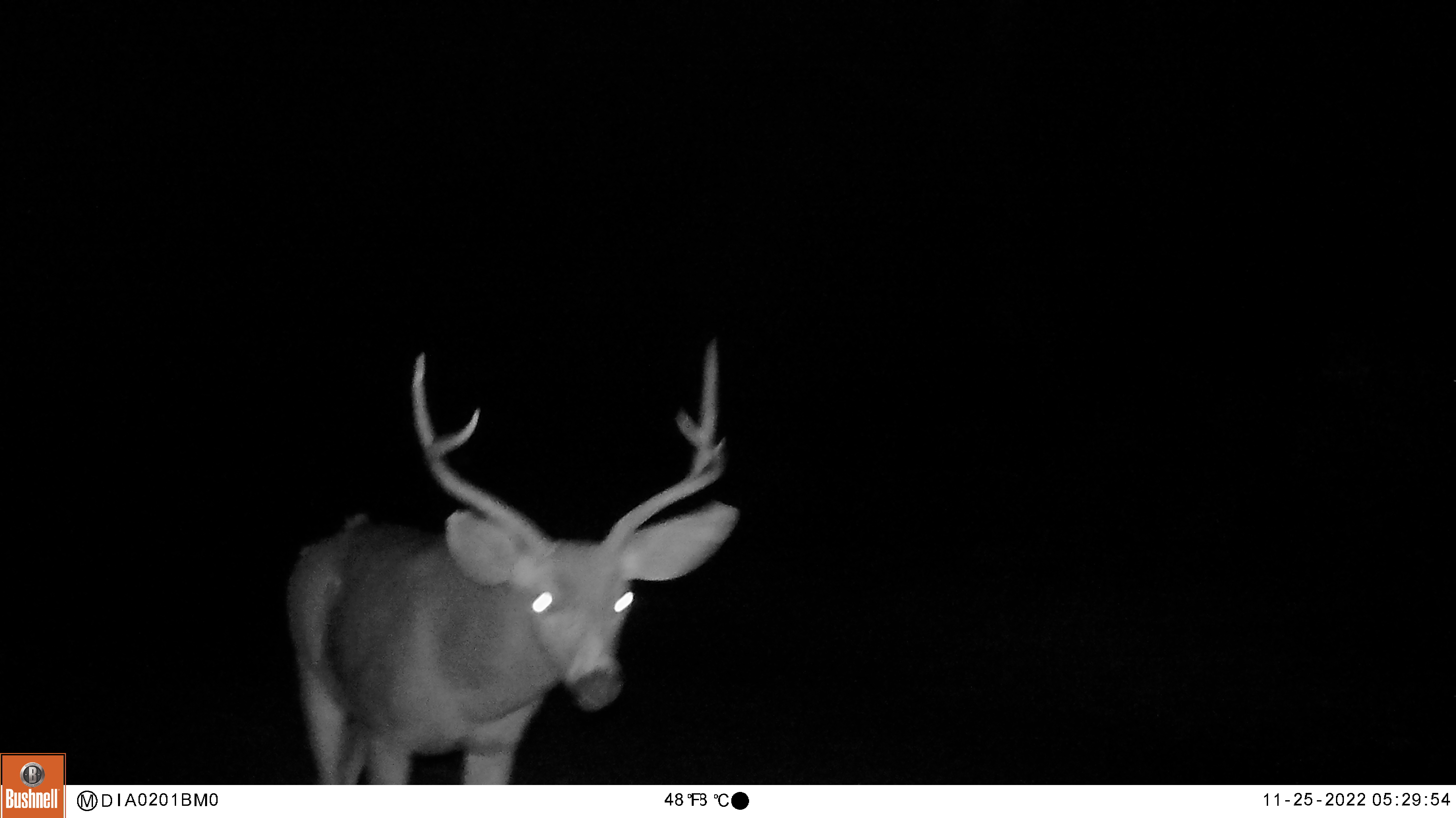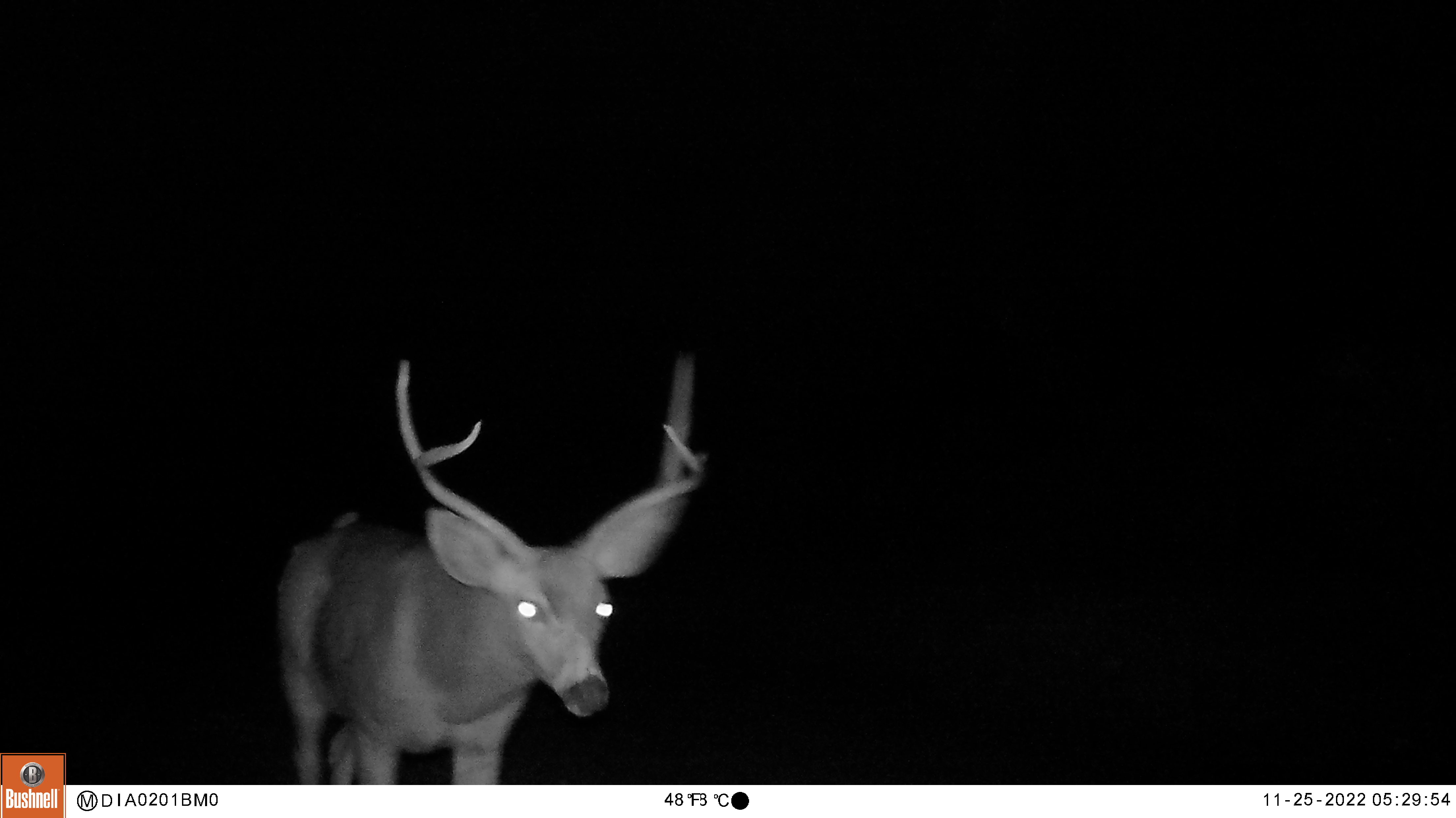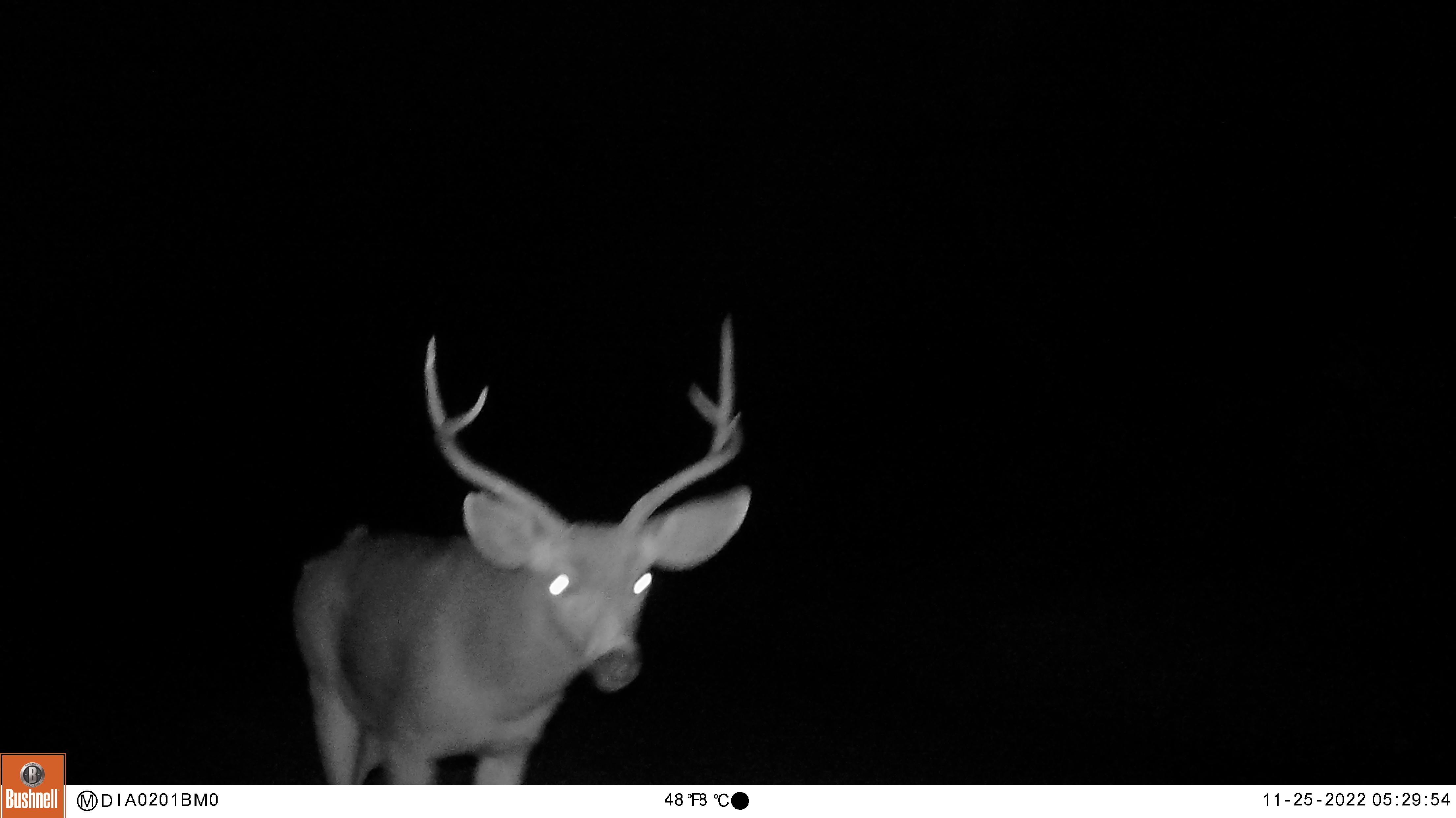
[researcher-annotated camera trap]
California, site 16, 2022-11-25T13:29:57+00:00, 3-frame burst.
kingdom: Animalia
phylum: Chordata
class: Mammalia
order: Artiodactyla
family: Cervidae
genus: Odocoileus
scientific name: Odocoileus hemionus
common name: mule deer